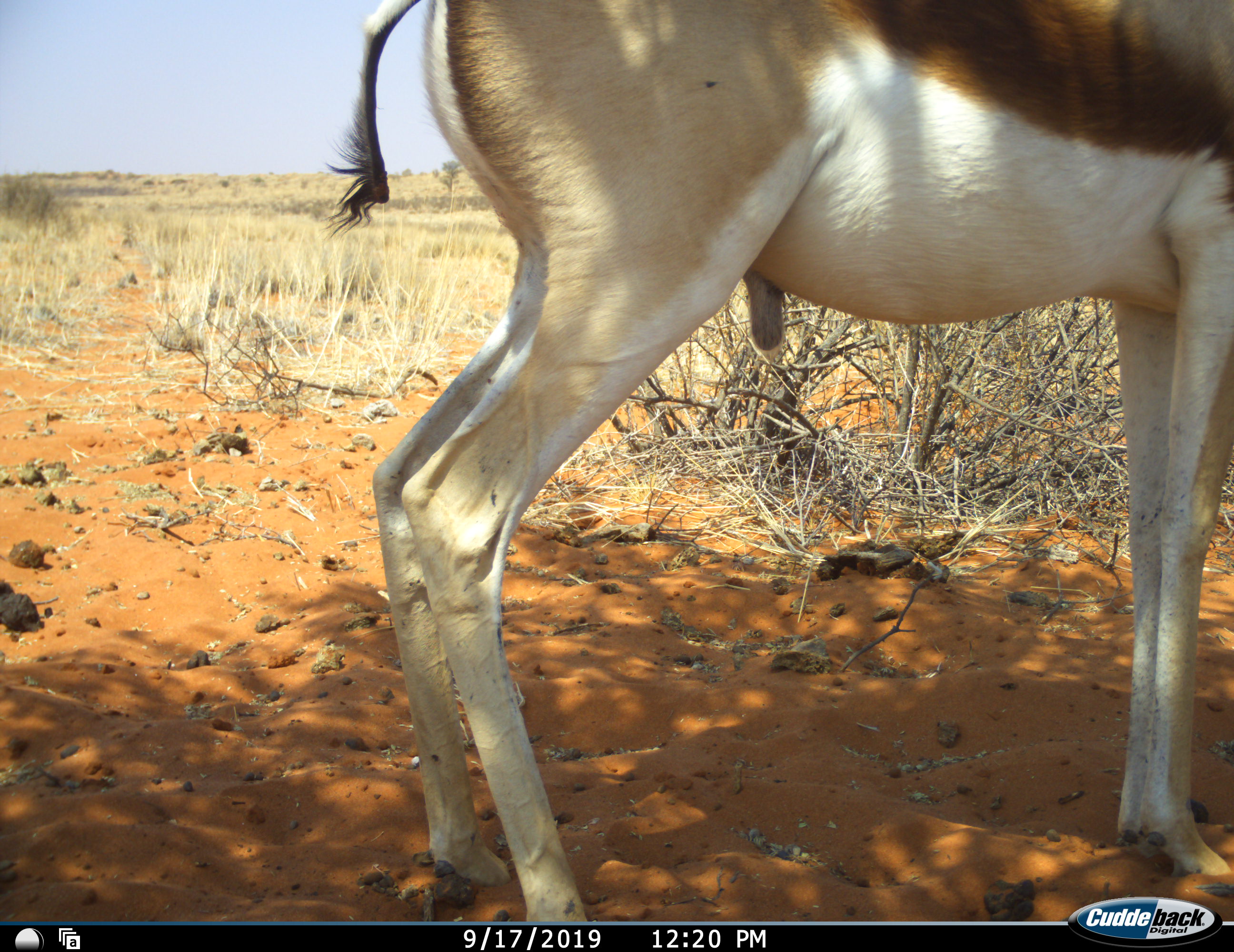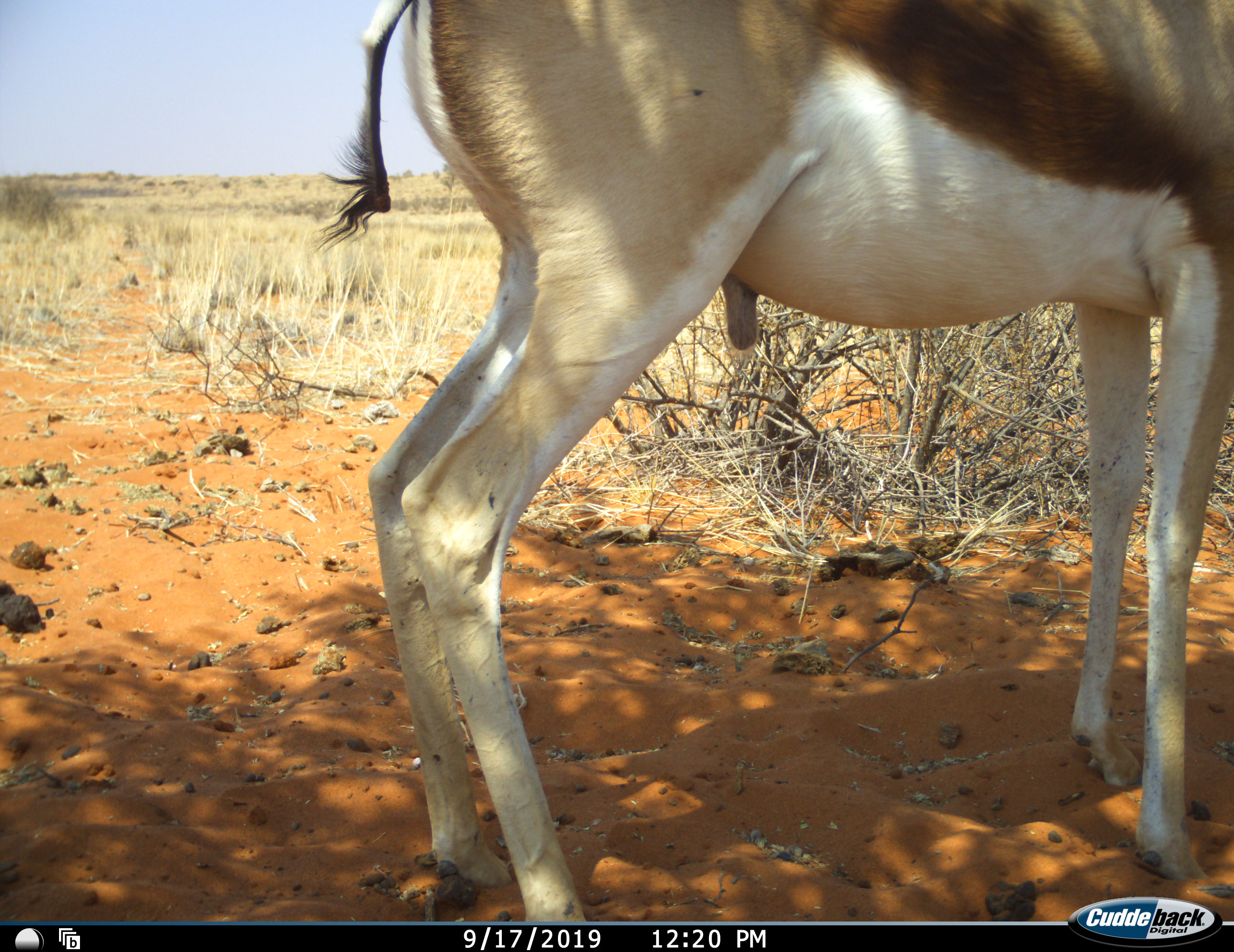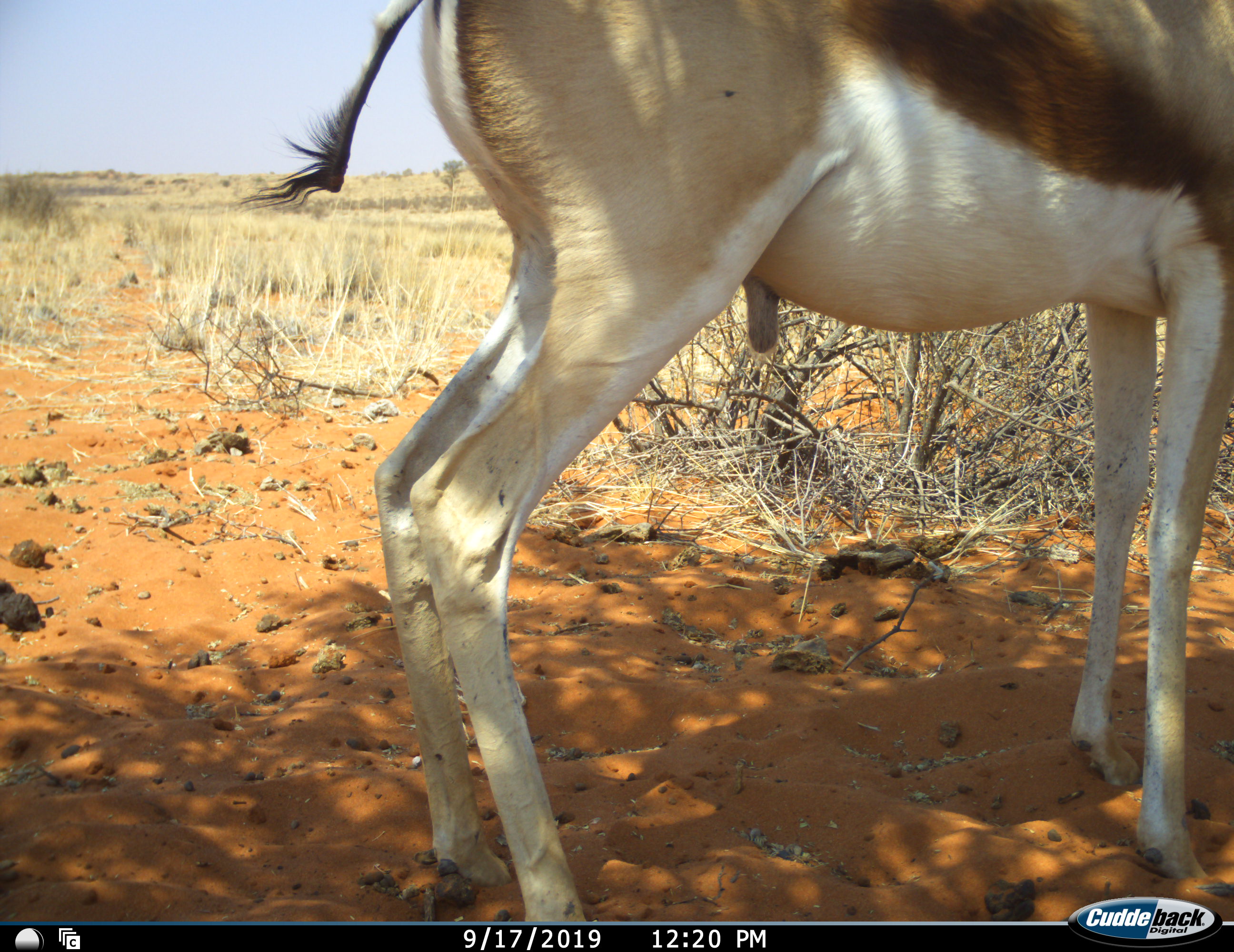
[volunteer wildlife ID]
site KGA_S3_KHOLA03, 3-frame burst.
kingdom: Animalia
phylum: Chordata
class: Mammalia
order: Artiodactyla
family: Bovidae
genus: Antidorcas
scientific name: Antidorcas marsupialis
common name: springbok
Springbok (Antidorcas marsupialis), count 1. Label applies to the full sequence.